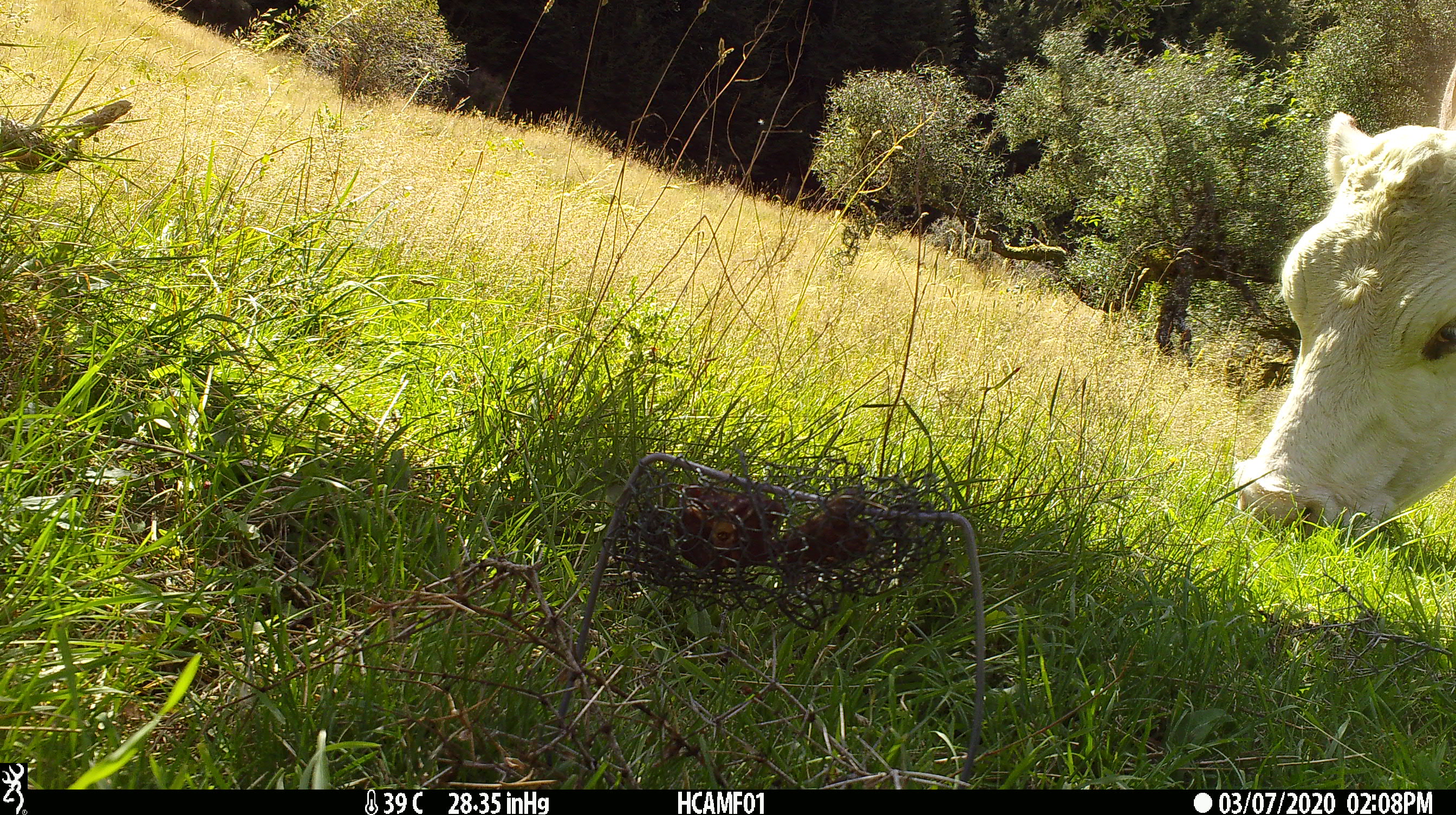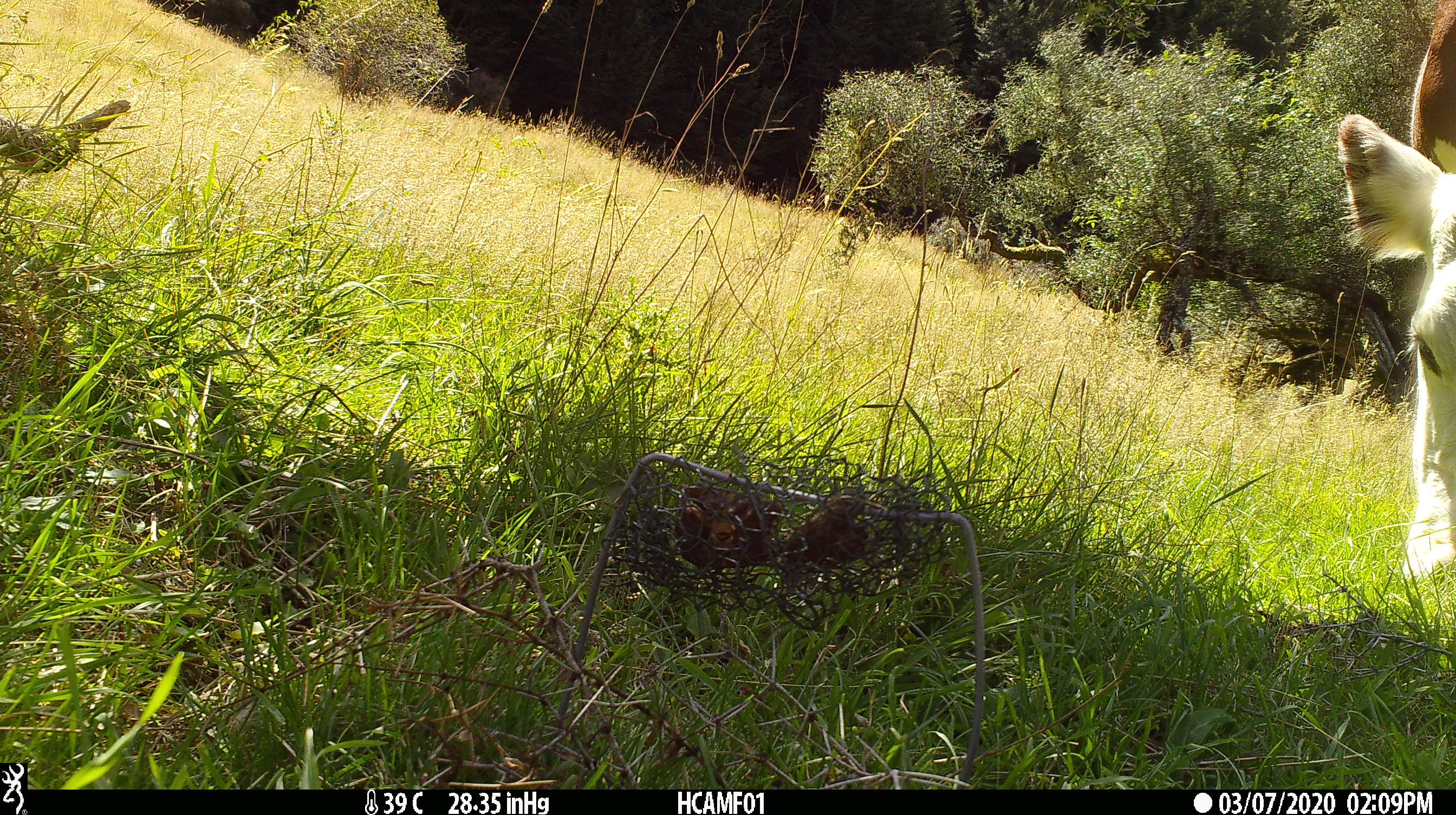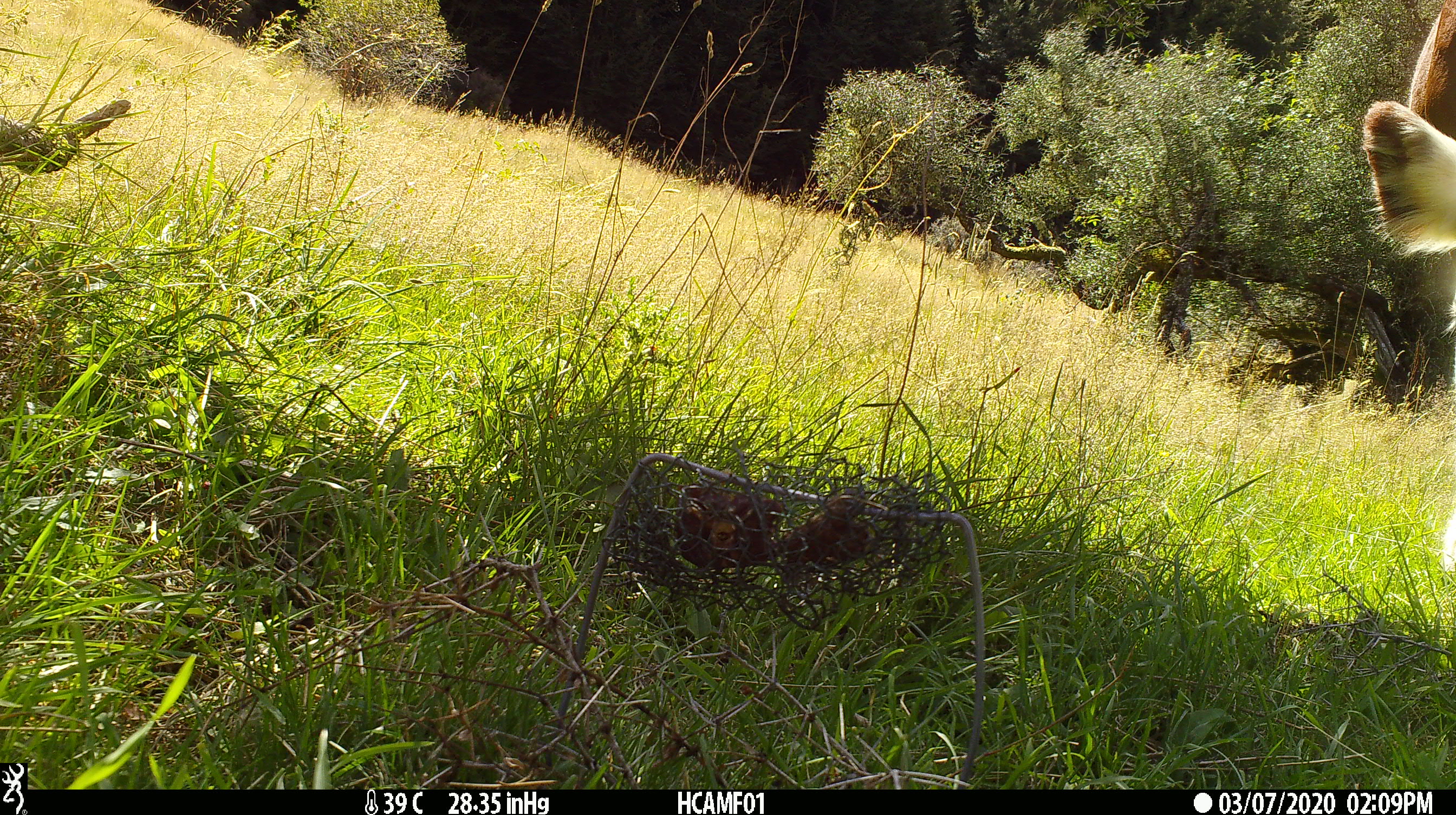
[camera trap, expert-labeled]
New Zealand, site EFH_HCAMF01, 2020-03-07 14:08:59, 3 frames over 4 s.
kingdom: Animalia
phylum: Chordata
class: Mammalia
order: Artiodactyla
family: Bovidae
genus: Bos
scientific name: Bos taurus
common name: domestic cow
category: cow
Cow (domestic cow) (Bos taurus).